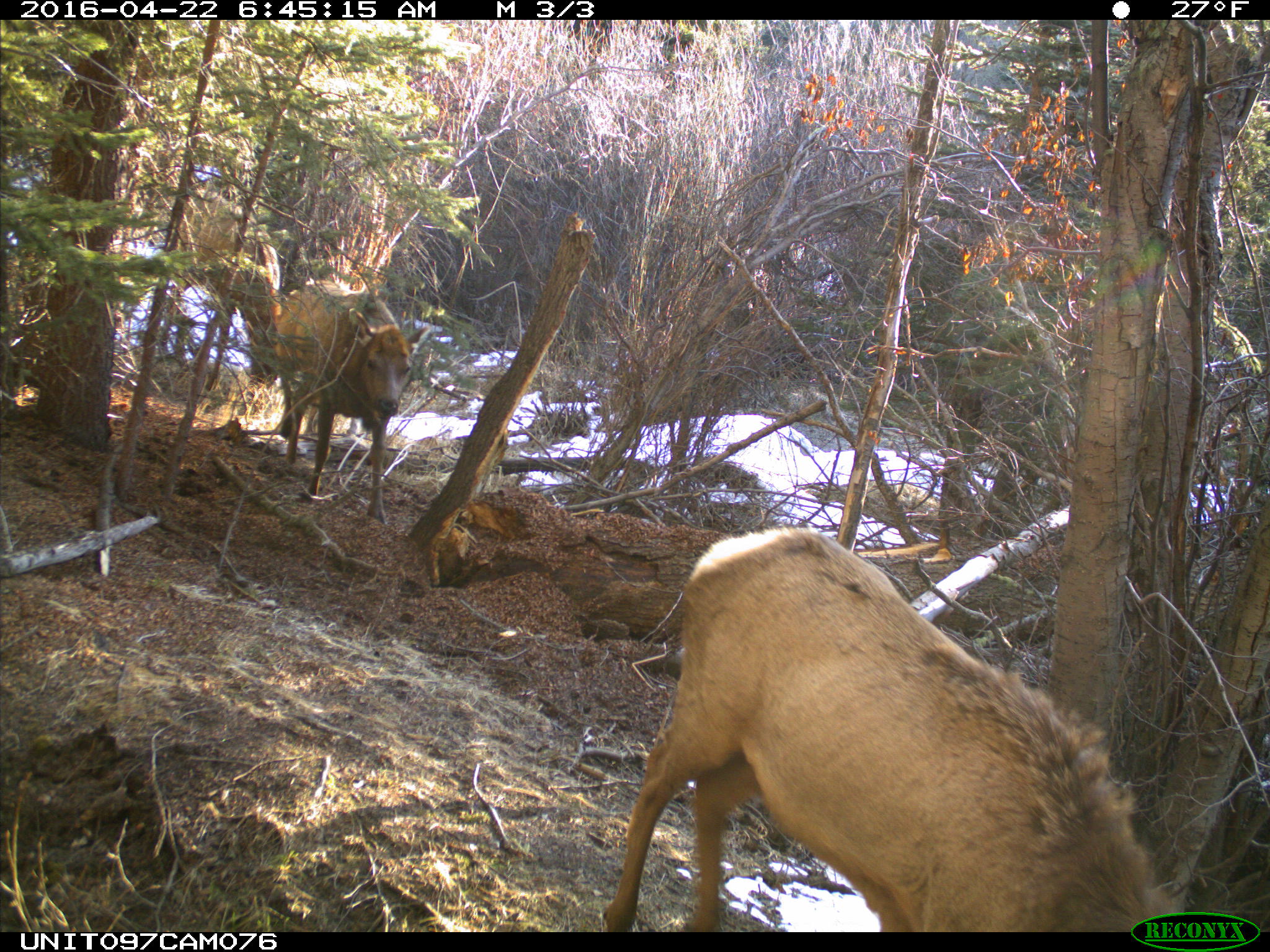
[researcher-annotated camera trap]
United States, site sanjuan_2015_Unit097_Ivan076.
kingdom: Animalia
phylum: Chordata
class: Mammalia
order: Artiodactyla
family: Cervidae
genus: Cervus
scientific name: Cervus elaphus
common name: red deer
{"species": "Cervus elaphus (red deer)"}